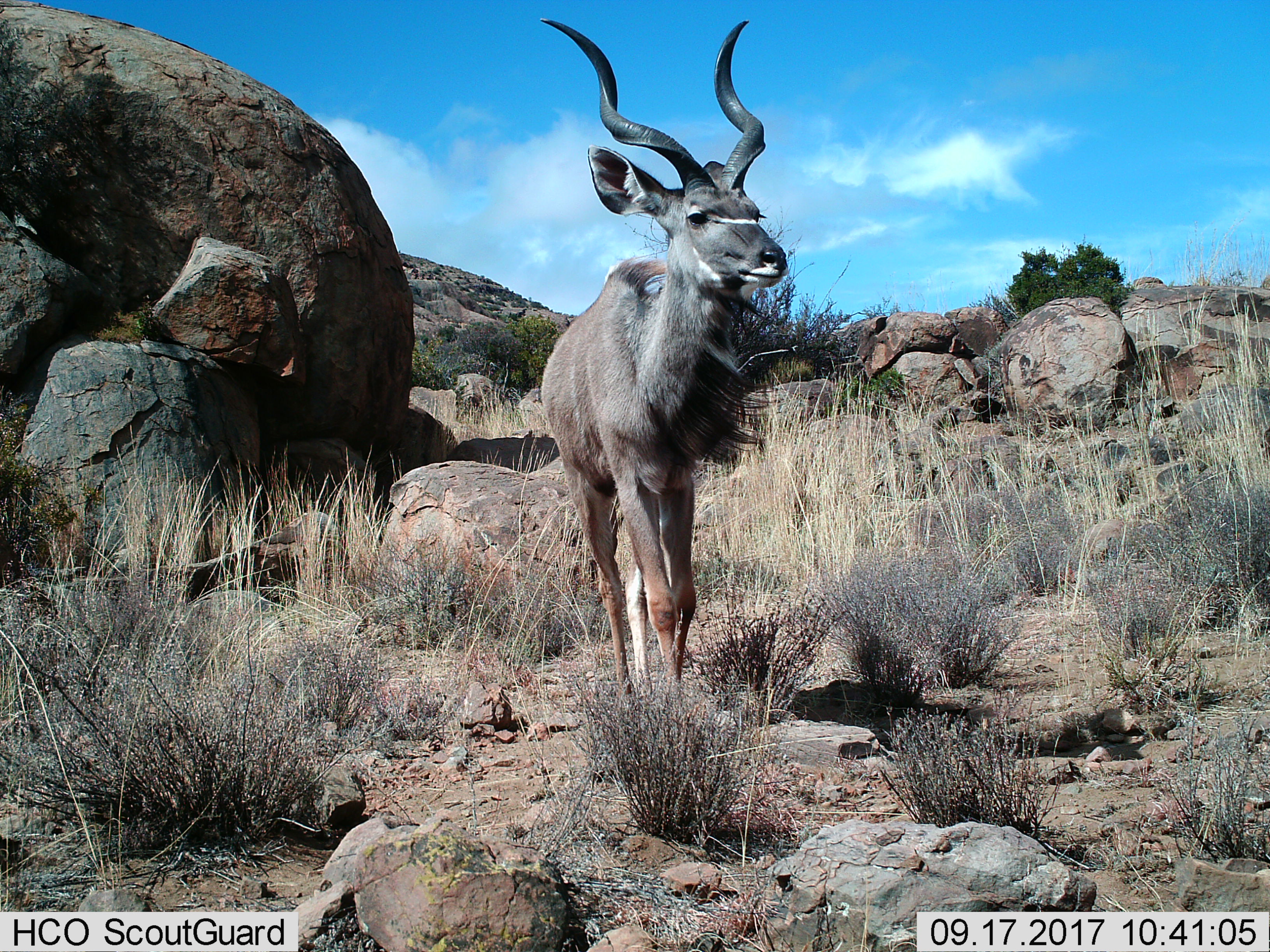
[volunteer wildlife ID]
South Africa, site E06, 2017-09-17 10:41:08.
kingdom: Animalia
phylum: Chordata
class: Mammalia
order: Artiodactyla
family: Bovidae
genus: Tragelaphus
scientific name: Tragelaphus strepsiceros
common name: greater kudu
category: kudu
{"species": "kudu (greater kudu) (Tragelaphus strepsiceros)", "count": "1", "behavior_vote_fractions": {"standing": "56%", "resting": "0%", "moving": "44%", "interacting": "0%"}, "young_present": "0%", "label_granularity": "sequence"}